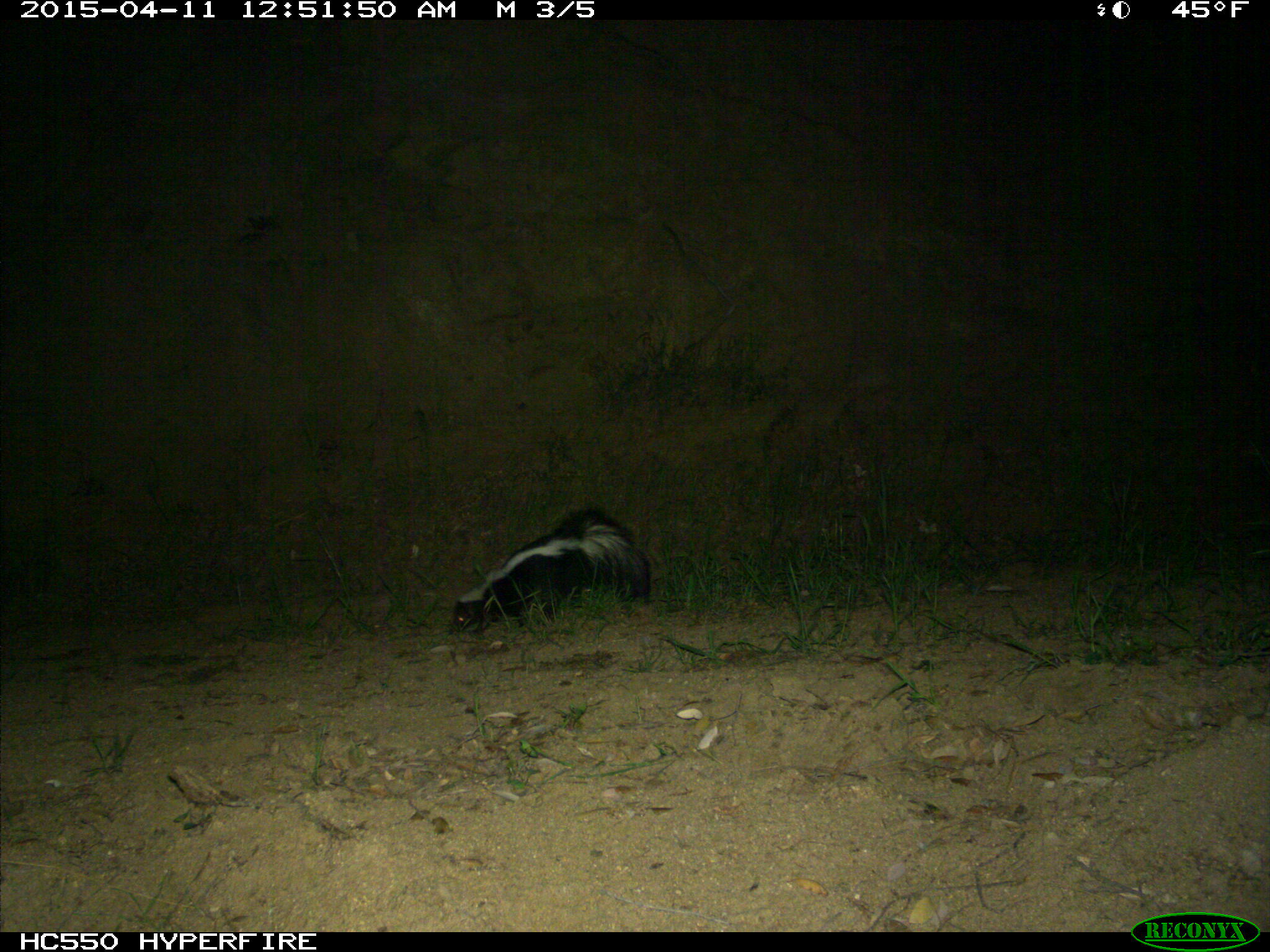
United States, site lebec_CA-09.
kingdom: Animalia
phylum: Chordata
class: Mammalia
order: Carnivora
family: Mephitidae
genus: Mephitis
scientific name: Mephitis mephitis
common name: striped skunk